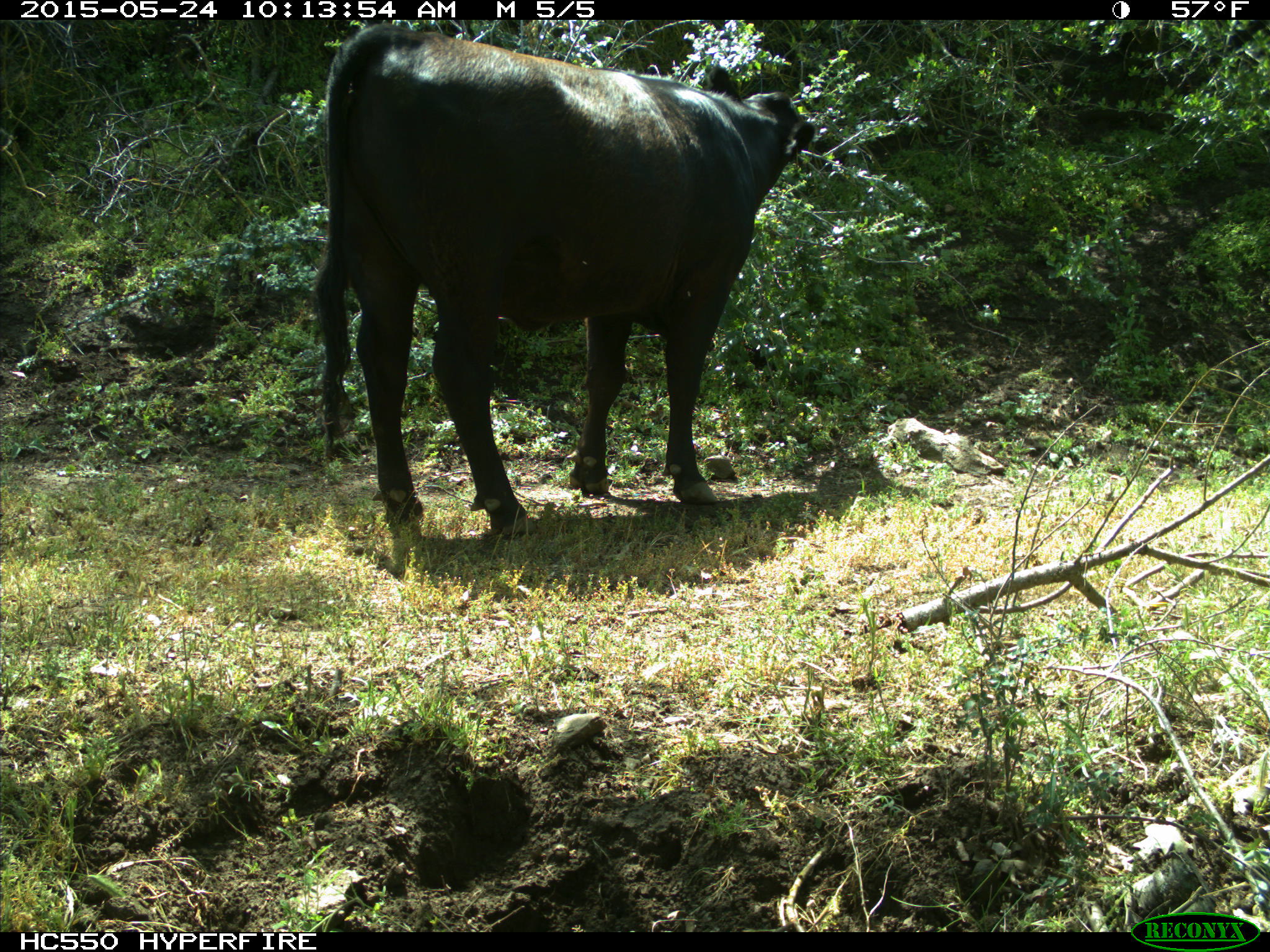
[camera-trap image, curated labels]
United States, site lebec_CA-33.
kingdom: Animalia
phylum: Chordata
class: Mammalia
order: Artiodactyla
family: Bovidae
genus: Bos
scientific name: Bos taurus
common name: domestic cow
Bos taurus (domestic cow).